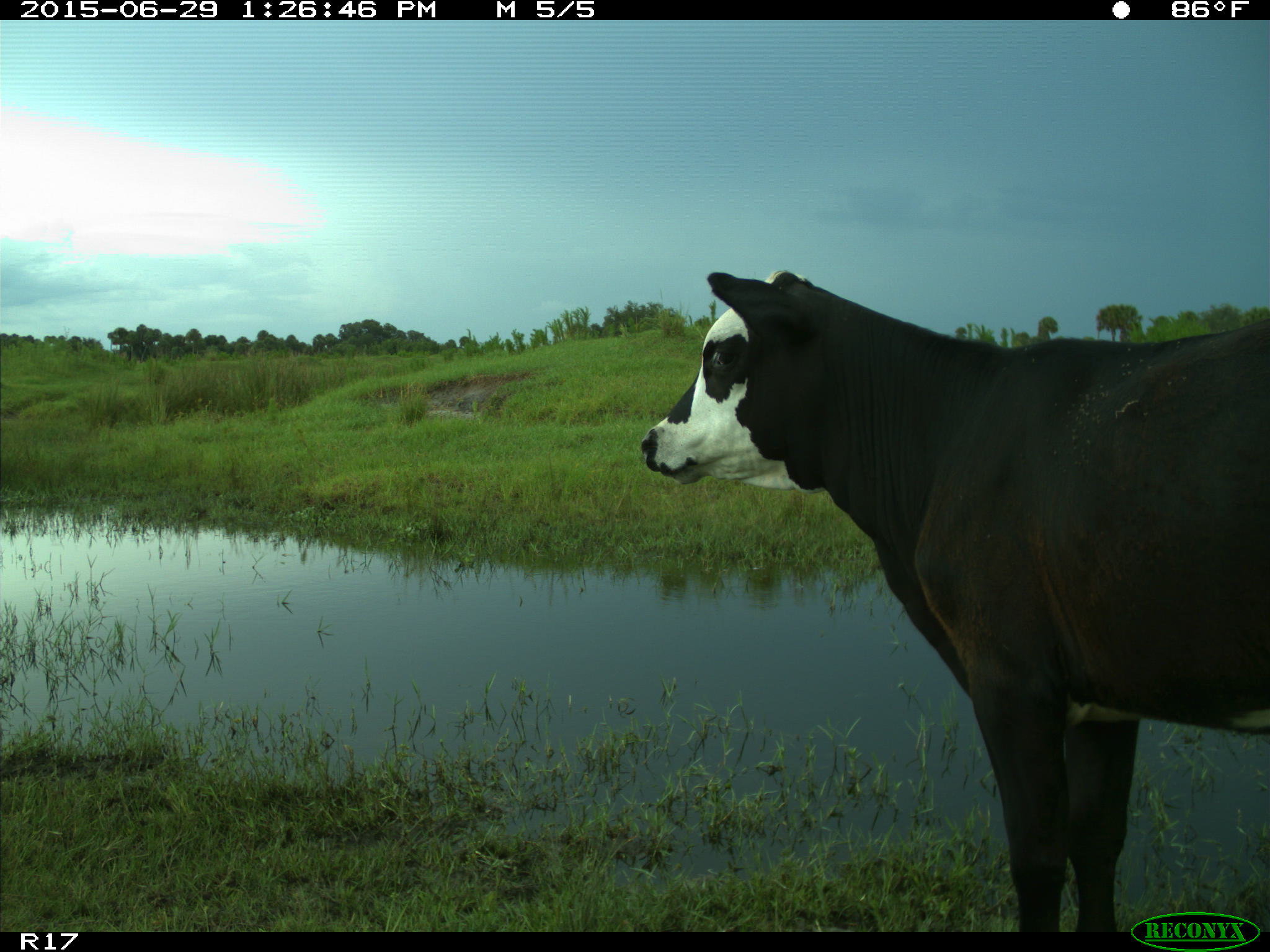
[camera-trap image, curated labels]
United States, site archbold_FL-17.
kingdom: Animalia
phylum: Chordata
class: Mammalia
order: Artiodactyla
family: Bovidae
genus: Bos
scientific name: Bos taurus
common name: domestic cow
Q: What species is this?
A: Bos taurus (domestic cow).